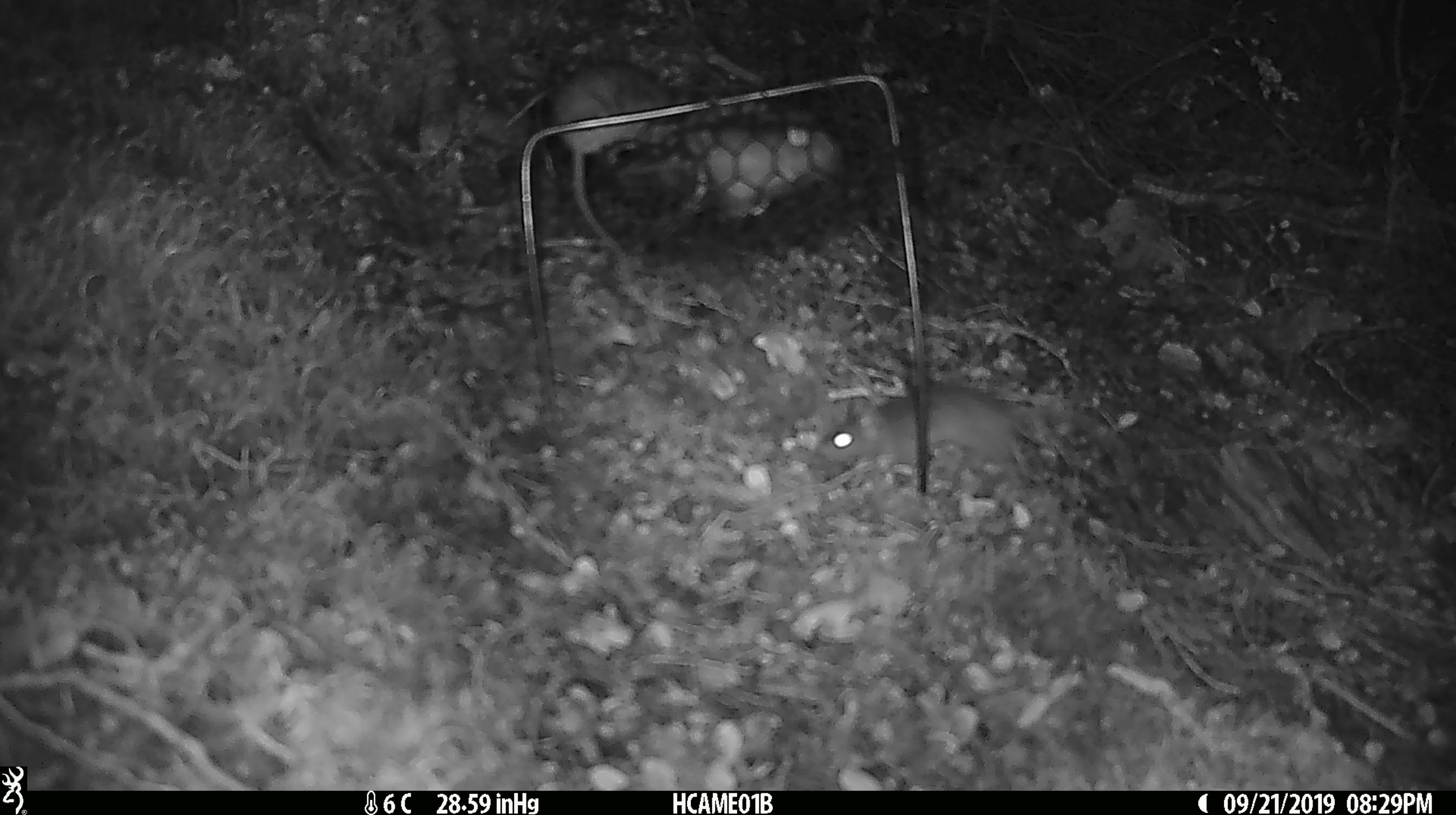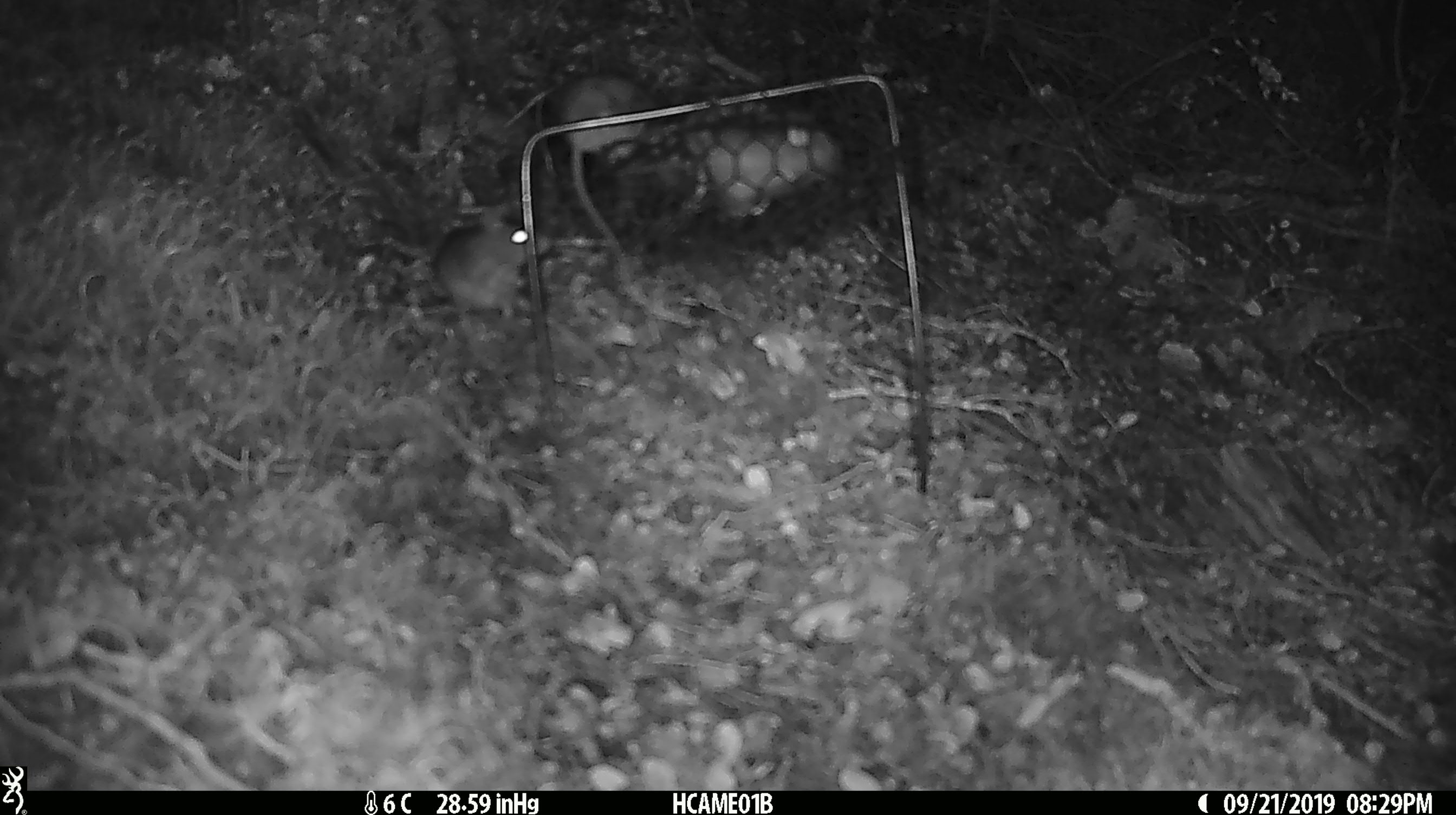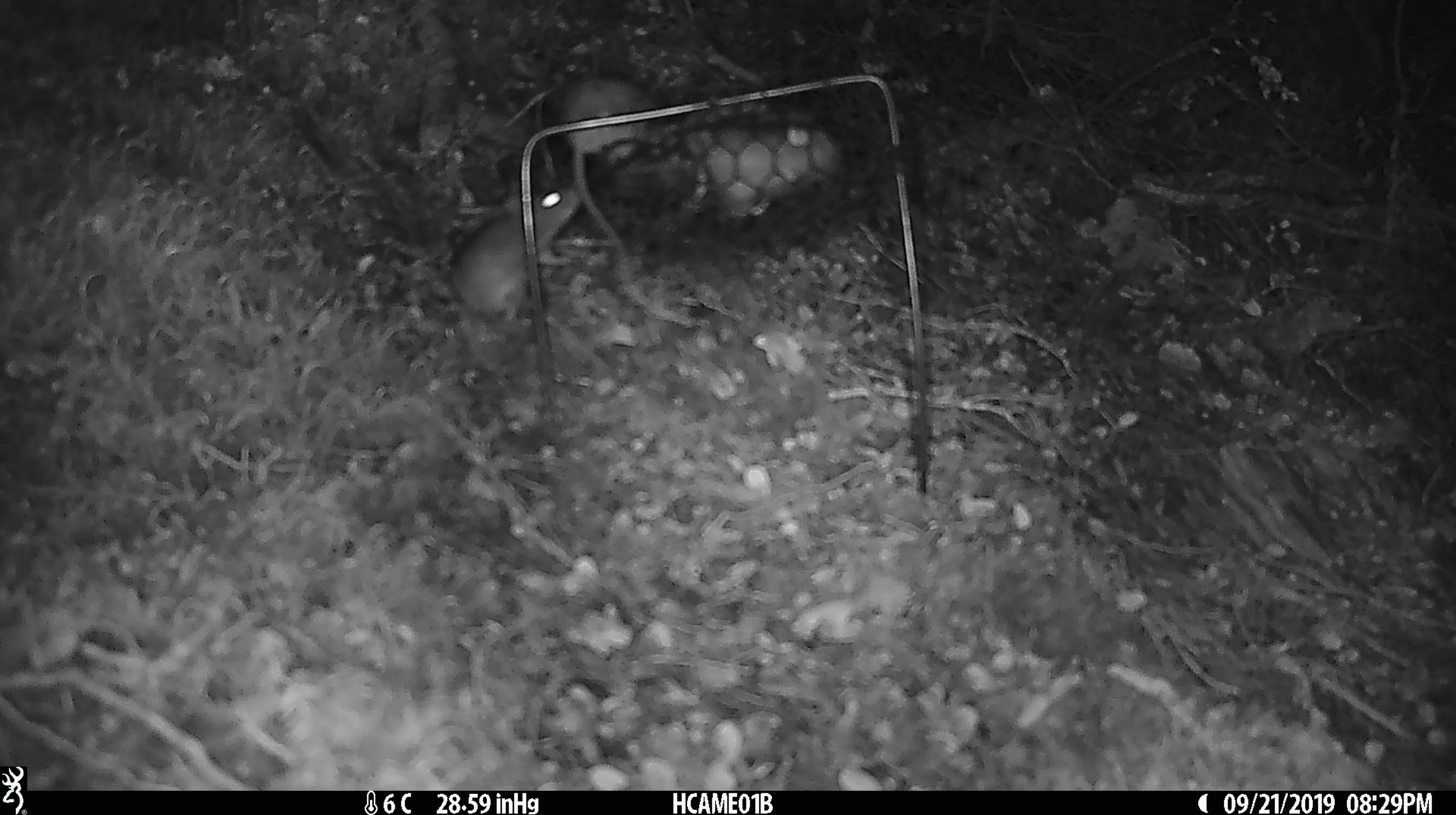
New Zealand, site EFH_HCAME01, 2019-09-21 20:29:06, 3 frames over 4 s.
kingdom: Animalia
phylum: Chordata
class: Mammalia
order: Rodentia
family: Muridae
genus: Mus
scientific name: Mus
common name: mouse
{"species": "mouse (Mus)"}